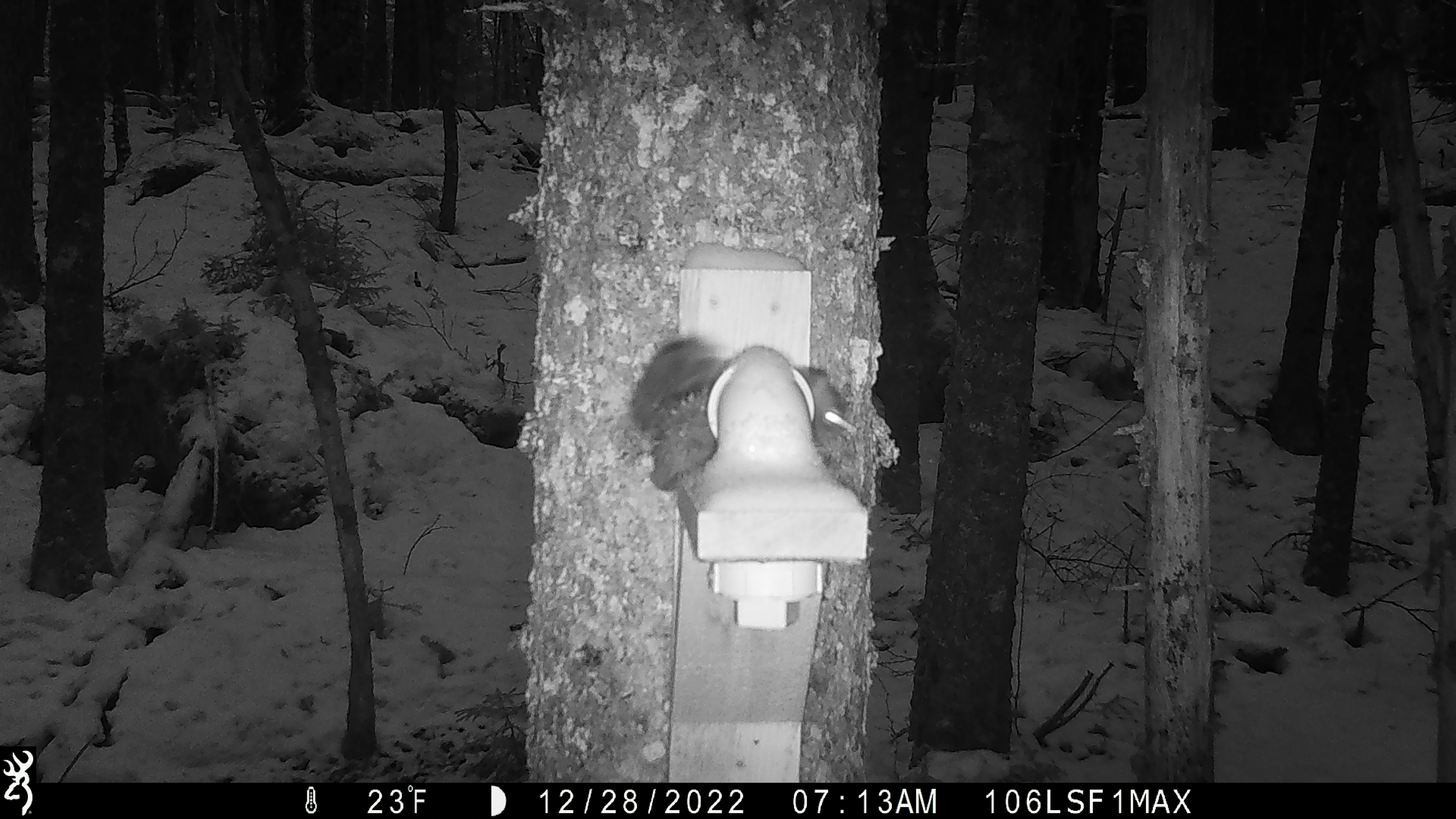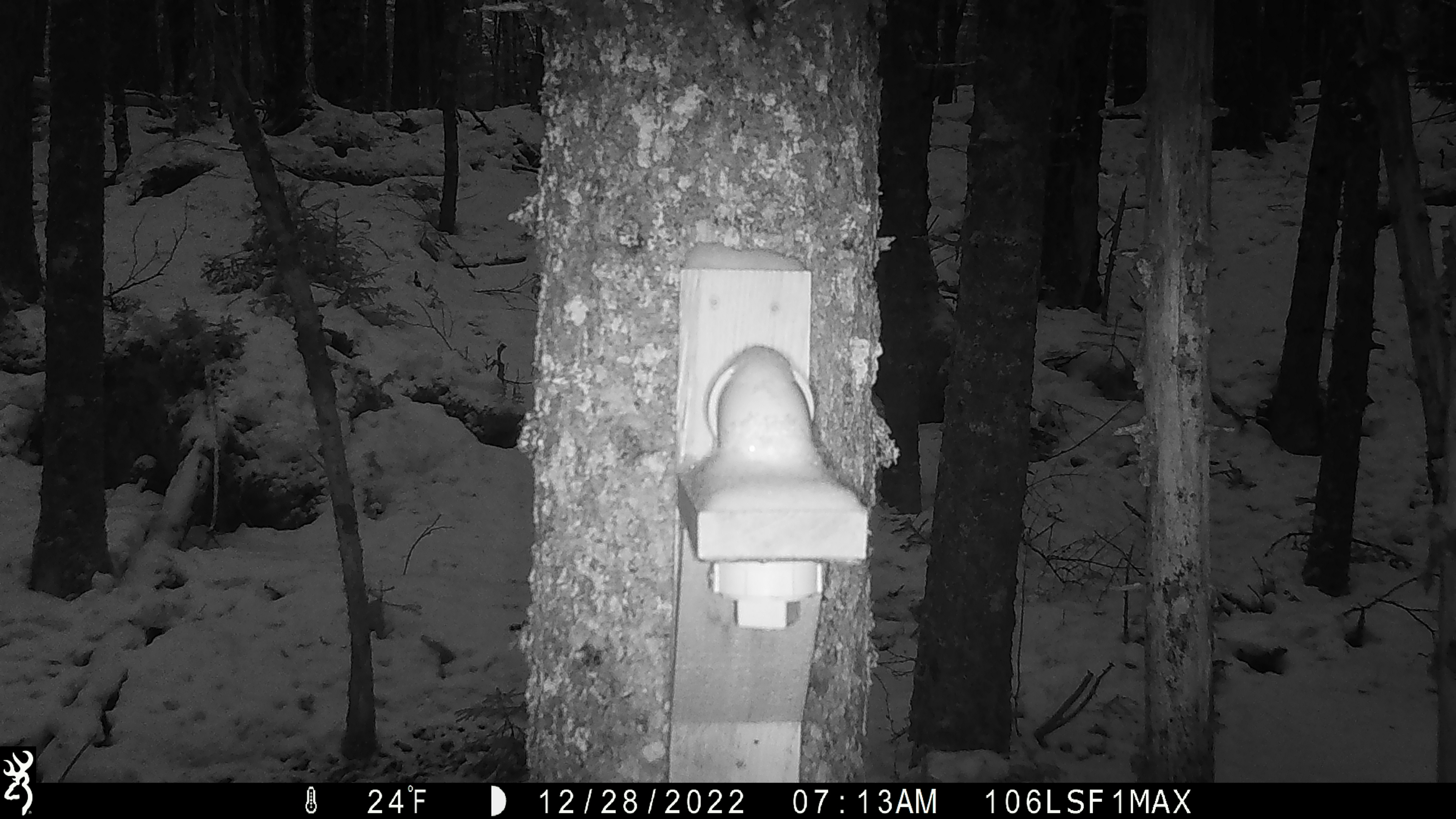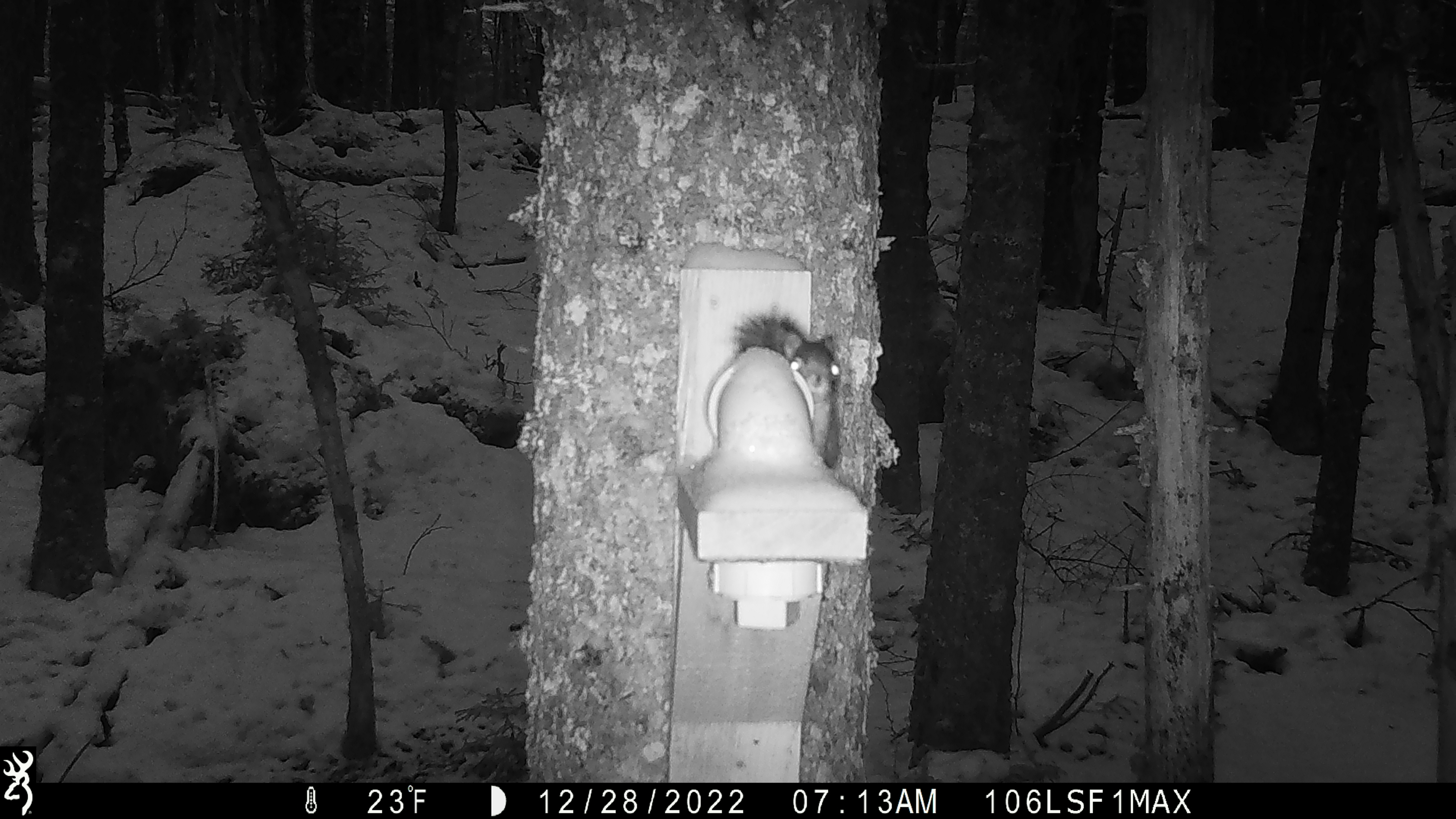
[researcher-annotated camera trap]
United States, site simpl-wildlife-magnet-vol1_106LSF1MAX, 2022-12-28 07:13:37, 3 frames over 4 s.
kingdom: Animalia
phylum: Chordata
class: Mammalia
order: Rodentia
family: Sciuridae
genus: Tamiasciurus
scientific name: Tamiasciurus hudsonicus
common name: red squirrel